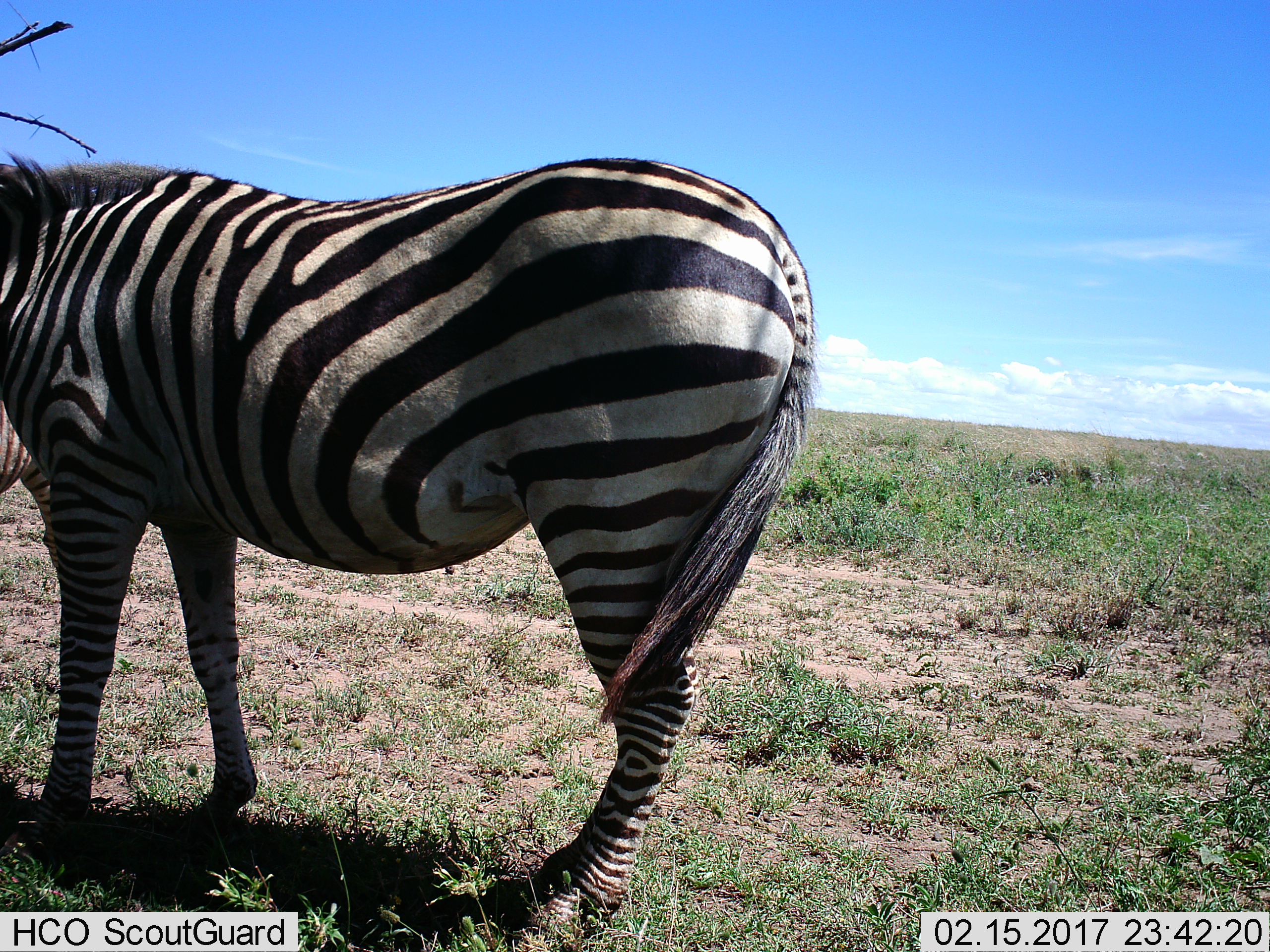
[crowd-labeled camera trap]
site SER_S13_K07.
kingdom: Animalia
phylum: Chordata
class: Mammalia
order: Perissodactyla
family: Equidae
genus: Equus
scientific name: Equus quagga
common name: plains zebra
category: zebraplains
Zebraplains (plains zebra) (Equus quagga), count 1. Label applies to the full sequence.